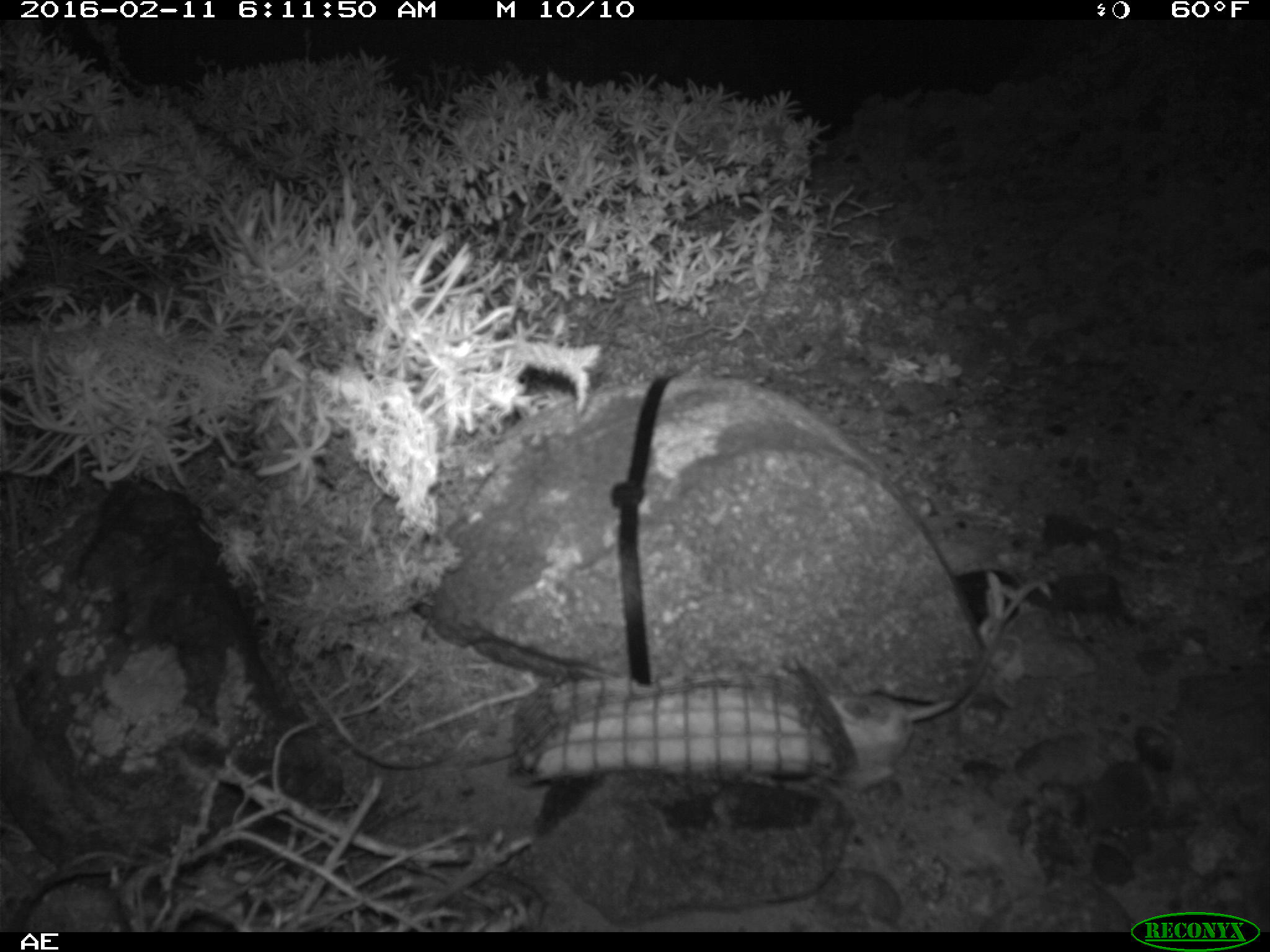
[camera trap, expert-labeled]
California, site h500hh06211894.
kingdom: Animalia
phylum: Chordata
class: Mammalia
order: Rodentia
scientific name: Rodentia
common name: rodent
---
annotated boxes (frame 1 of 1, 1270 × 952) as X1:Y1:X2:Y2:
rodent: 799:575:1054:787